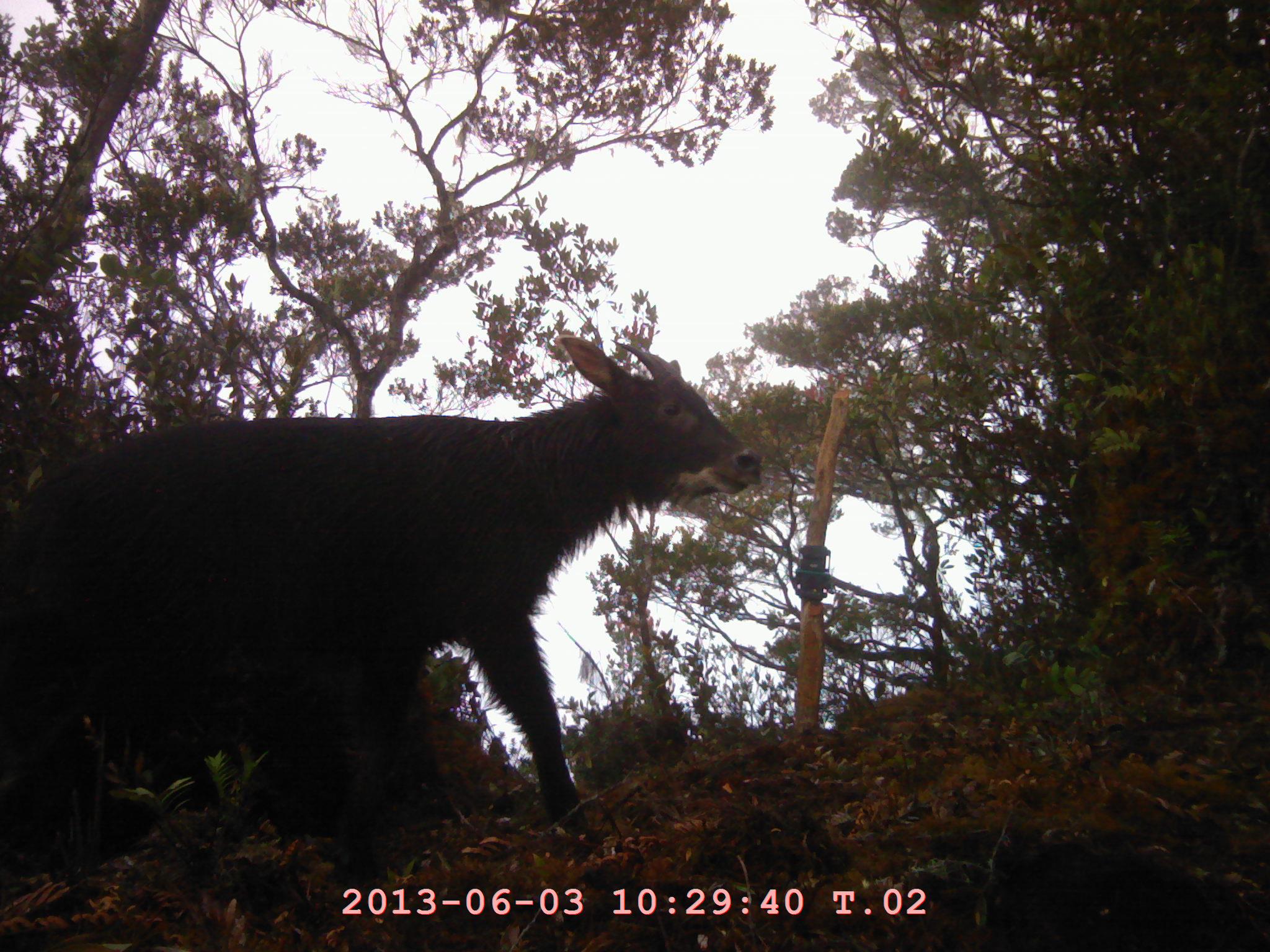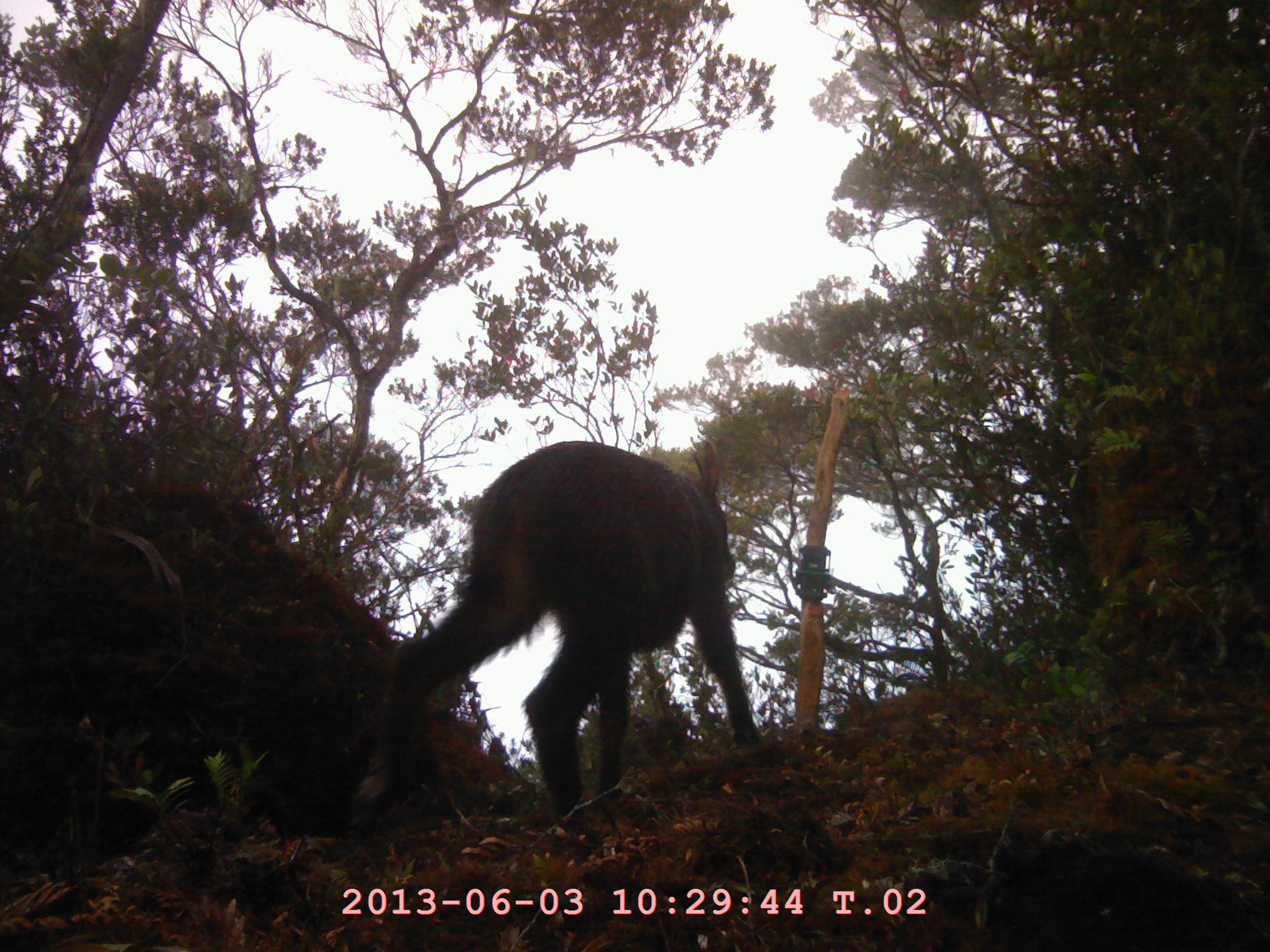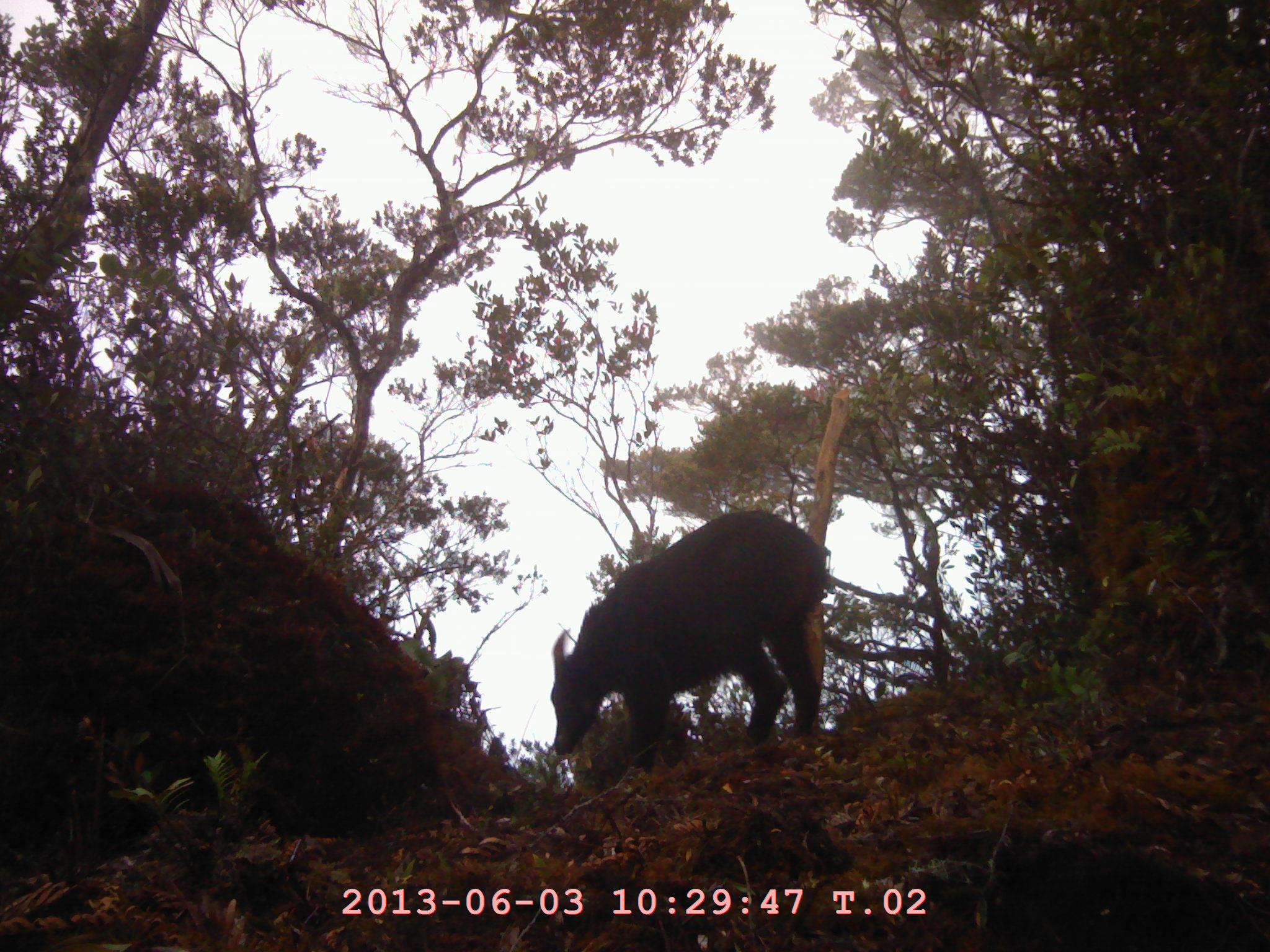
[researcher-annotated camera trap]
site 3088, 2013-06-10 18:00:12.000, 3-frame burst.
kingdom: Animalia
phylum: Chordata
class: Mammalia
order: Artiodactyla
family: Bovidae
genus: Capricornis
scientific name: Capricornis sumatraensis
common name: southern serow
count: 1